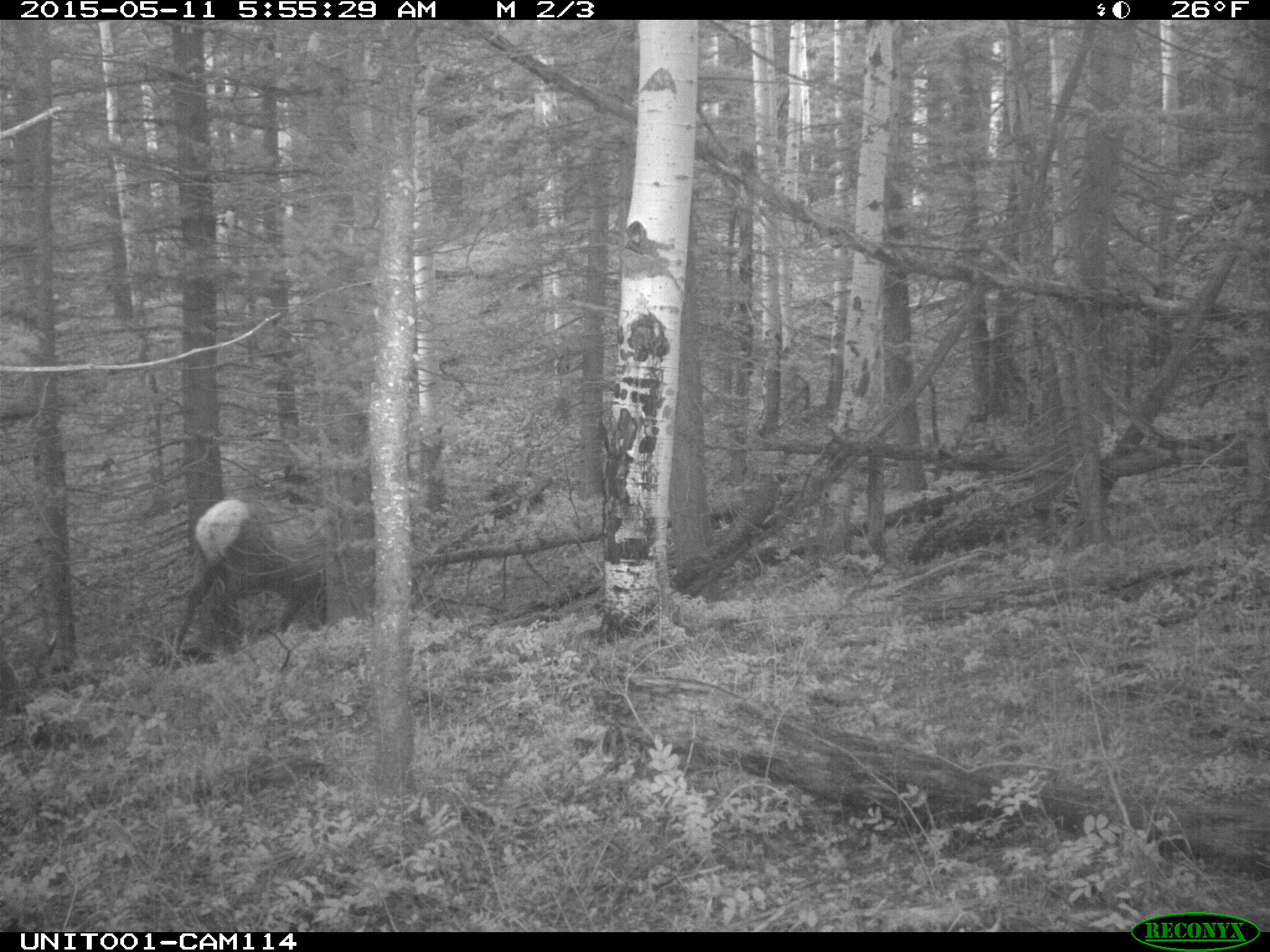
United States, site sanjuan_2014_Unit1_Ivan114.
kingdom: Animalia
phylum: Chordata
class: Mammalia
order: Artiodactyla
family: Cervidae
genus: Cervus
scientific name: Cervus elaphus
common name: red deer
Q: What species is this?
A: Cervus elaphus (red deer).